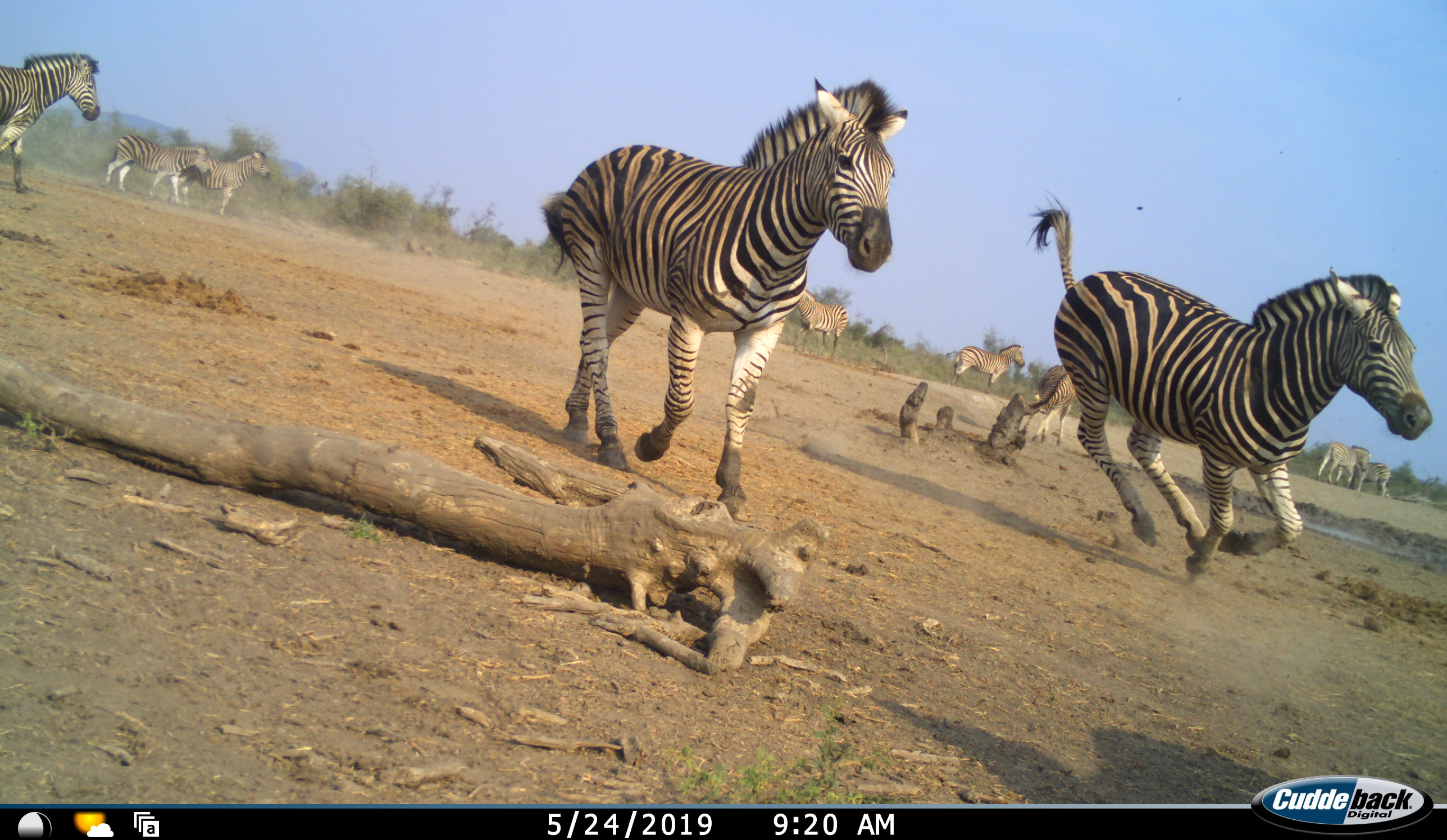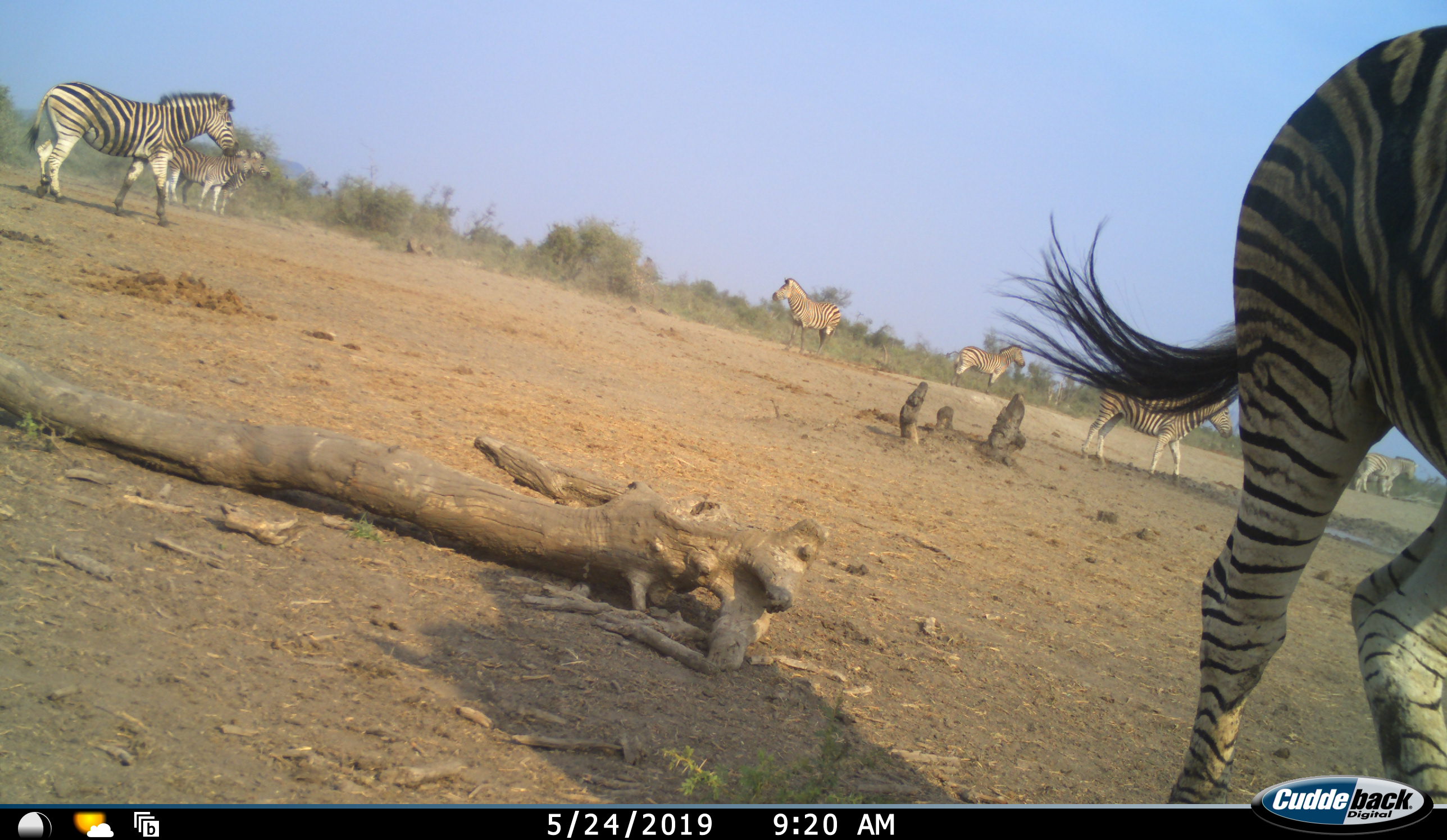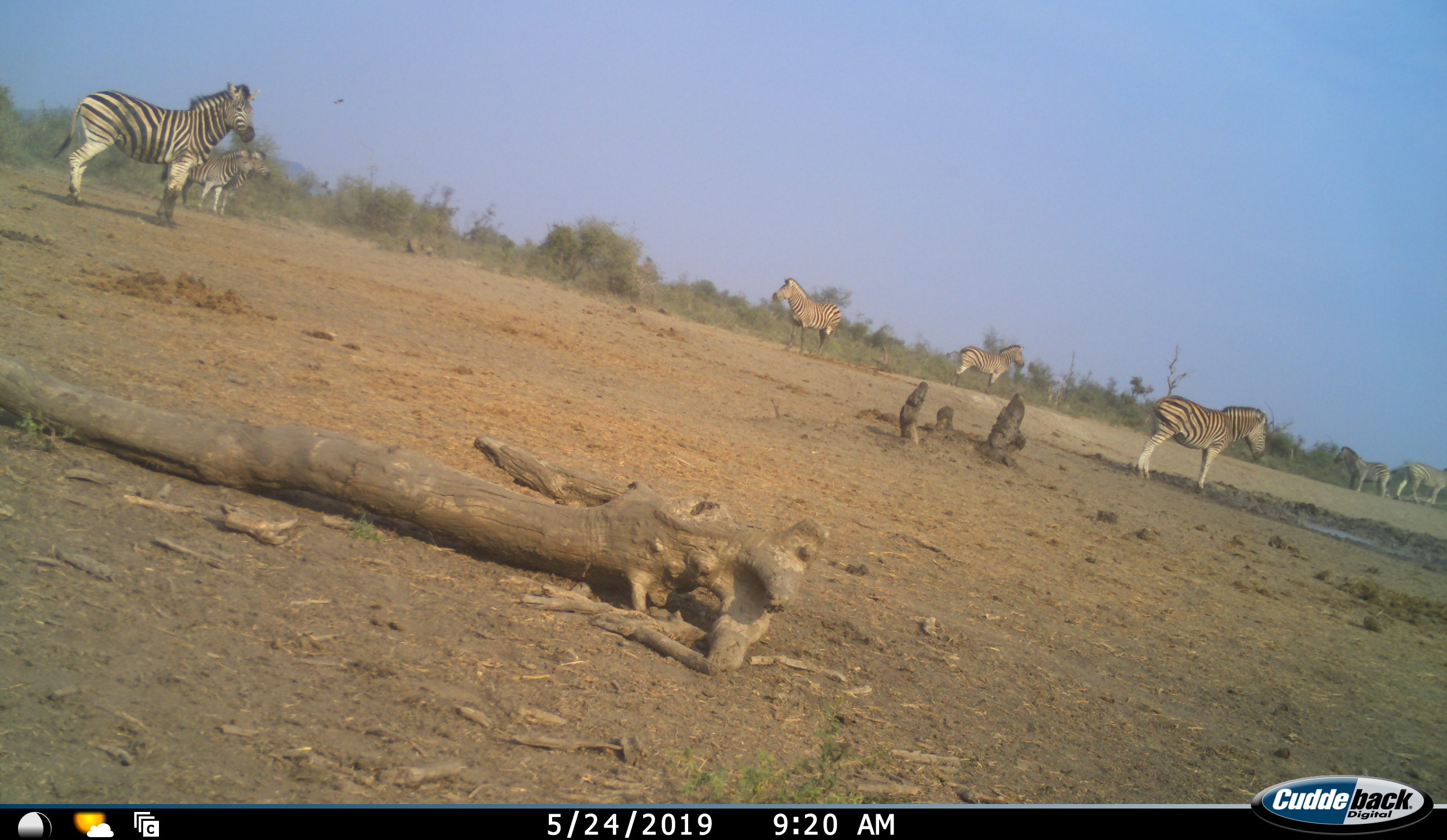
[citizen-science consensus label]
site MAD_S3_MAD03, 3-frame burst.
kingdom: Animalia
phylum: Chordata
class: Mammalia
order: Perissodactyla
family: Equidae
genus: Equus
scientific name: Equus quagga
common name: plains zebra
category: zebraplains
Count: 10.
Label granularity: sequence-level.